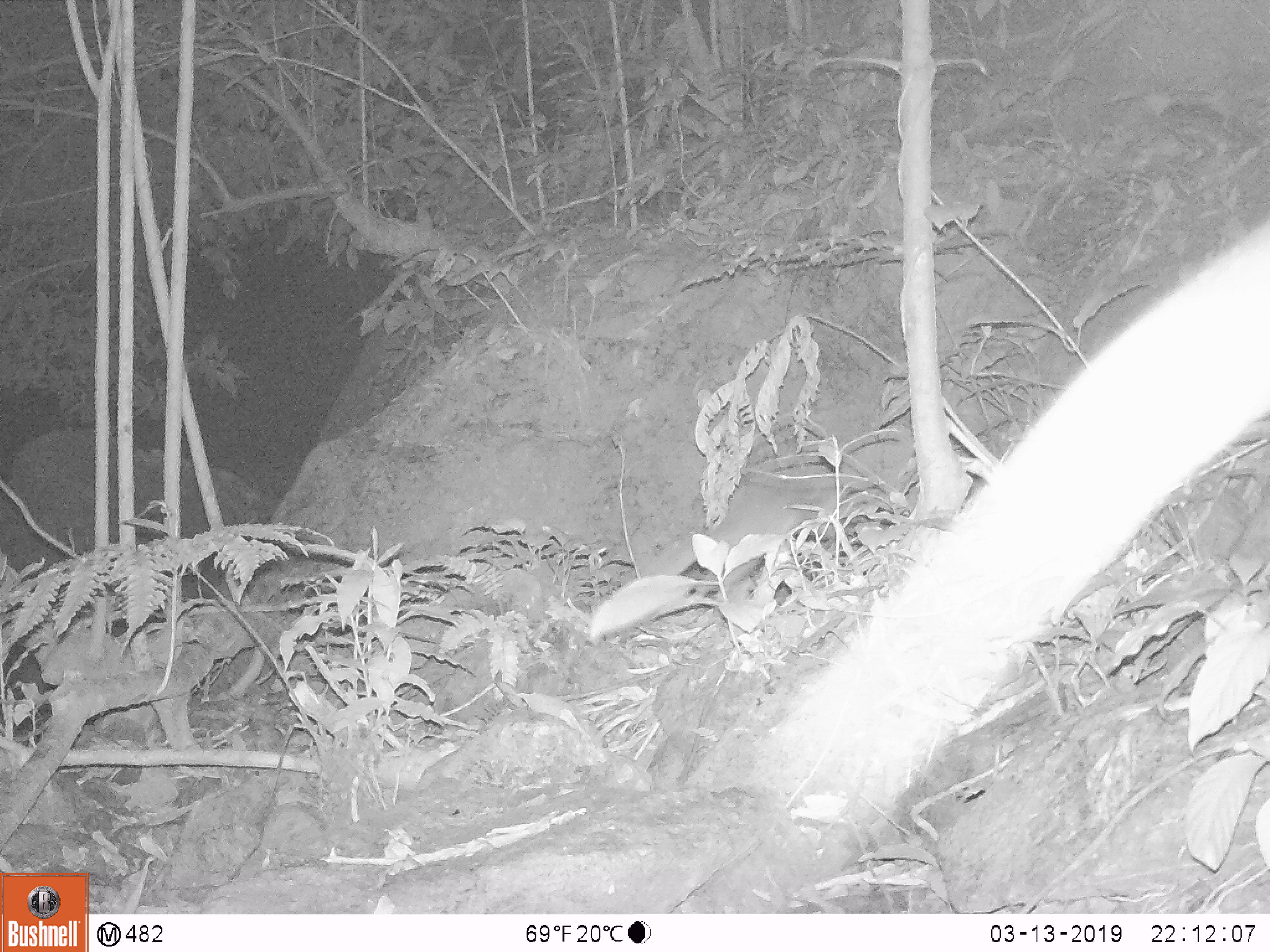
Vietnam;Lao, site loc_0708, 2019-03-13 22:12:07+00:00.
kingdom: Animalia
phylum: Chordata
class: Mammalia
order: Carnivora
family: Mustelidae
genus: Melogale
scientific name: Melogale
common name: ferret badger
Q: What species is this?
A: Ferret badger (Melogale).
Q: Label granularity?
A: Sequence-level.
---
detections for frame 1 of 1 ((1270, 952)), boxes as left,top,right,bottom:
ferret badger: 639,485,866,617